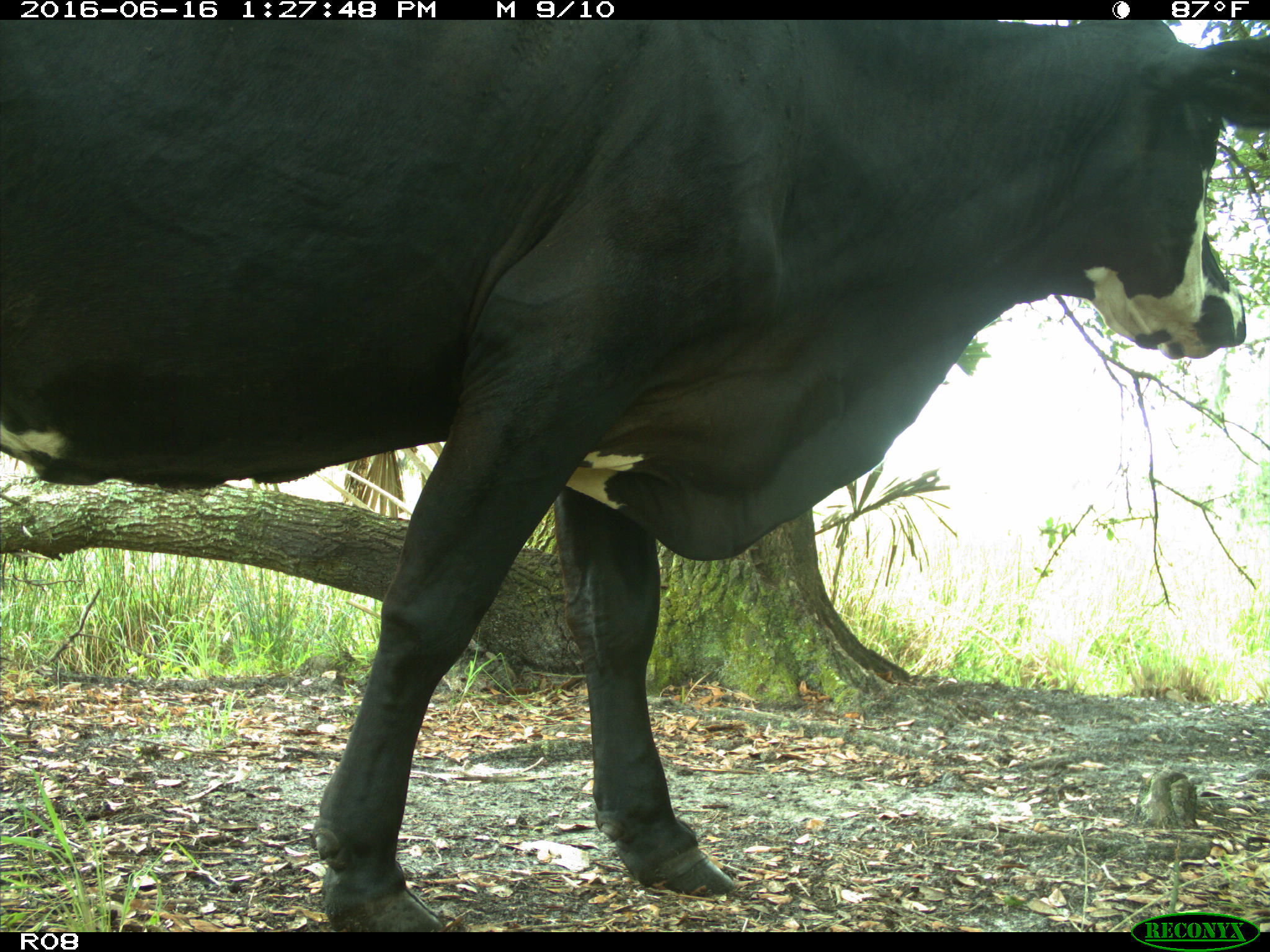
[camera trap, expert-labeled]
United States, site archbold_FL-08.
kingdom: Animalia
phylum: Chordata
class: Mammalia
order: Artiodactyla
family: Bovidae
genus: Bos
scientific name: Bos taurus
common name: domestic cow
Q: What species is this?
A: Bos taurus (domestic cow).